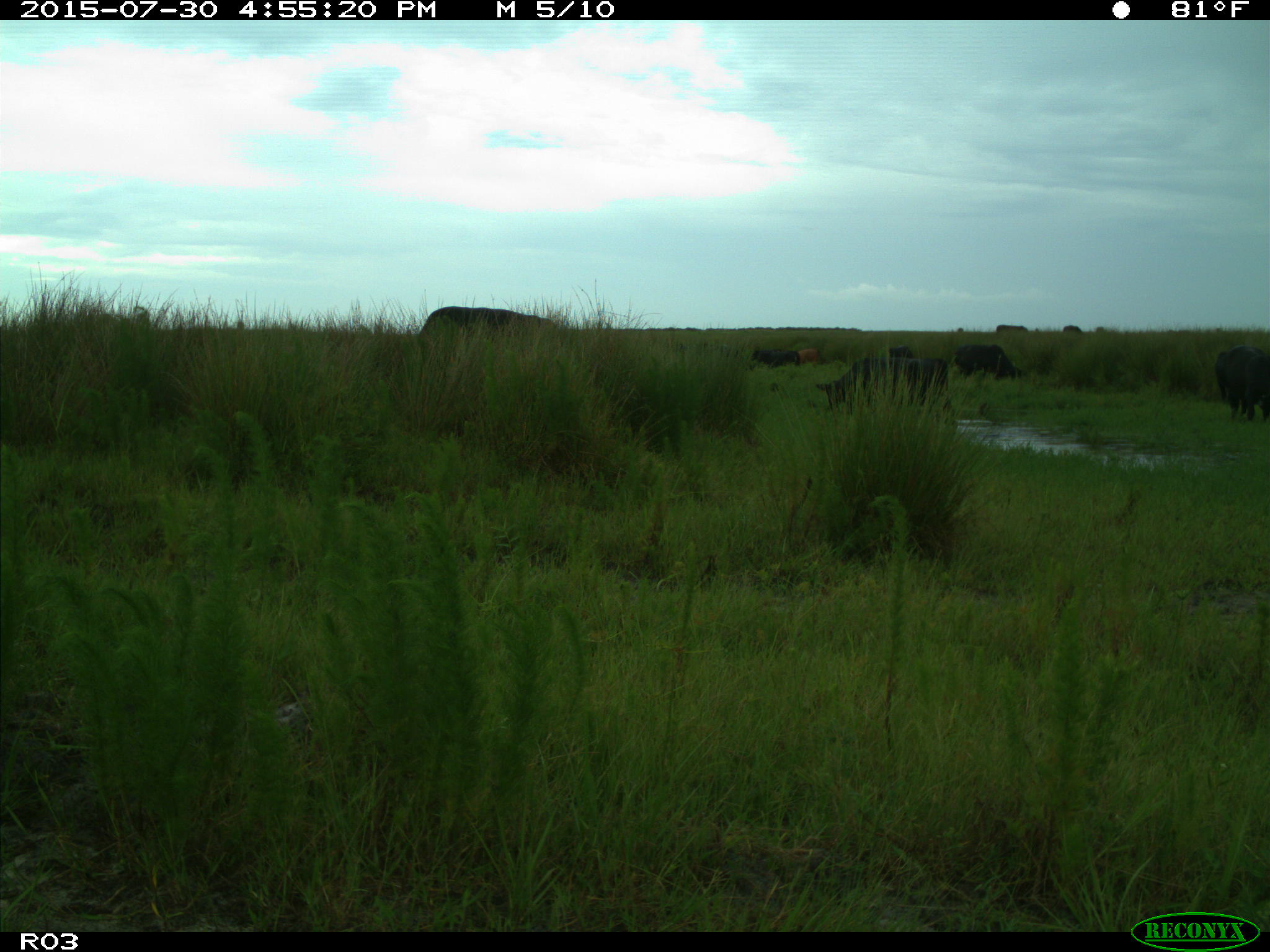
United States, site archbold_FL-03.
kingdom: Animalia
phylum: Chordata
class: Mammalia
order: Artiodactyla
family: Bovidae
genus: Bos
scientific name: Bos taurus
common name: domestic cow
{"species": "Bos taurus (domestic cow)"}